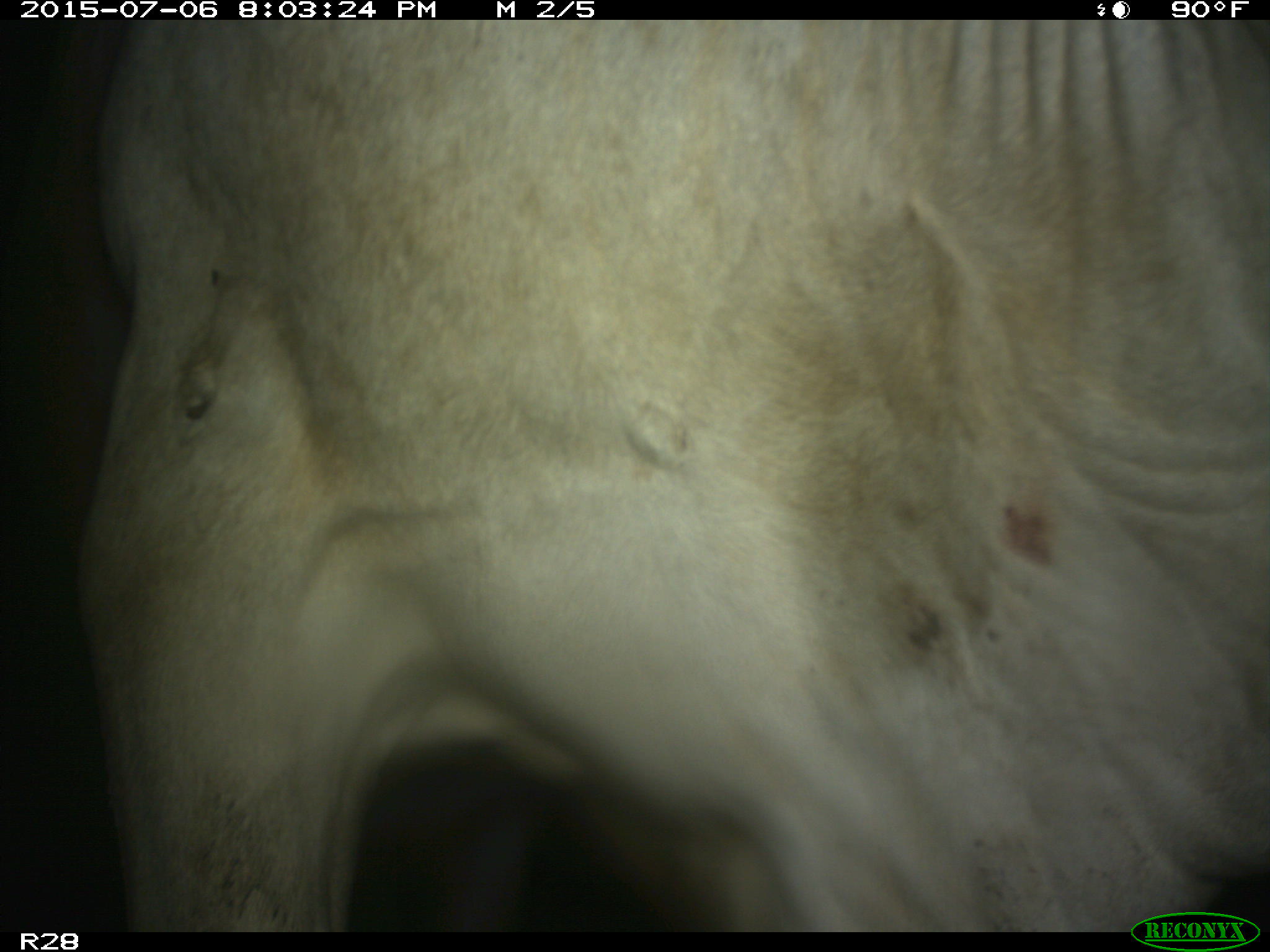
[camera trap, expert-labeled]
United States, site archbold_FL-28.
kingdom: Animalia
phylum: Chordata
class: Mammalia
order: Artiodactyla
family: Bovidae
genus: Bos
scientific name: Bos taurus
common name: domestic cow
Bos taurus (domestic cow).